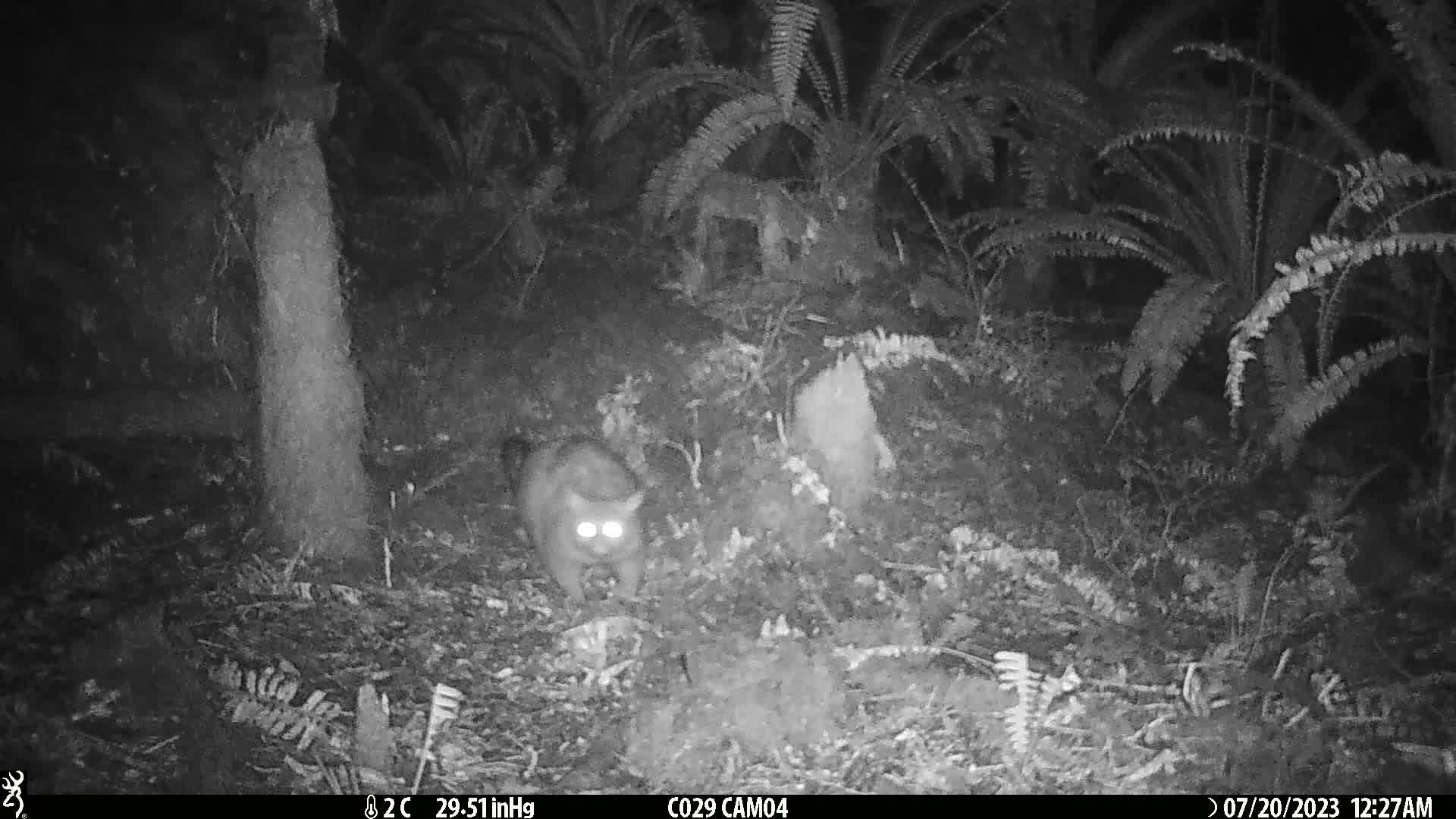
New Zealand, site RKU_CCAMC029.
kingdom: Animalia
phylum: Chordata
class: Mammalia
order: Diprotodontia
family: Phalangeridae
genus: Trichosurus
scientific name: Trichosurus vulpecula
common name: common brushtail possum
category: possum